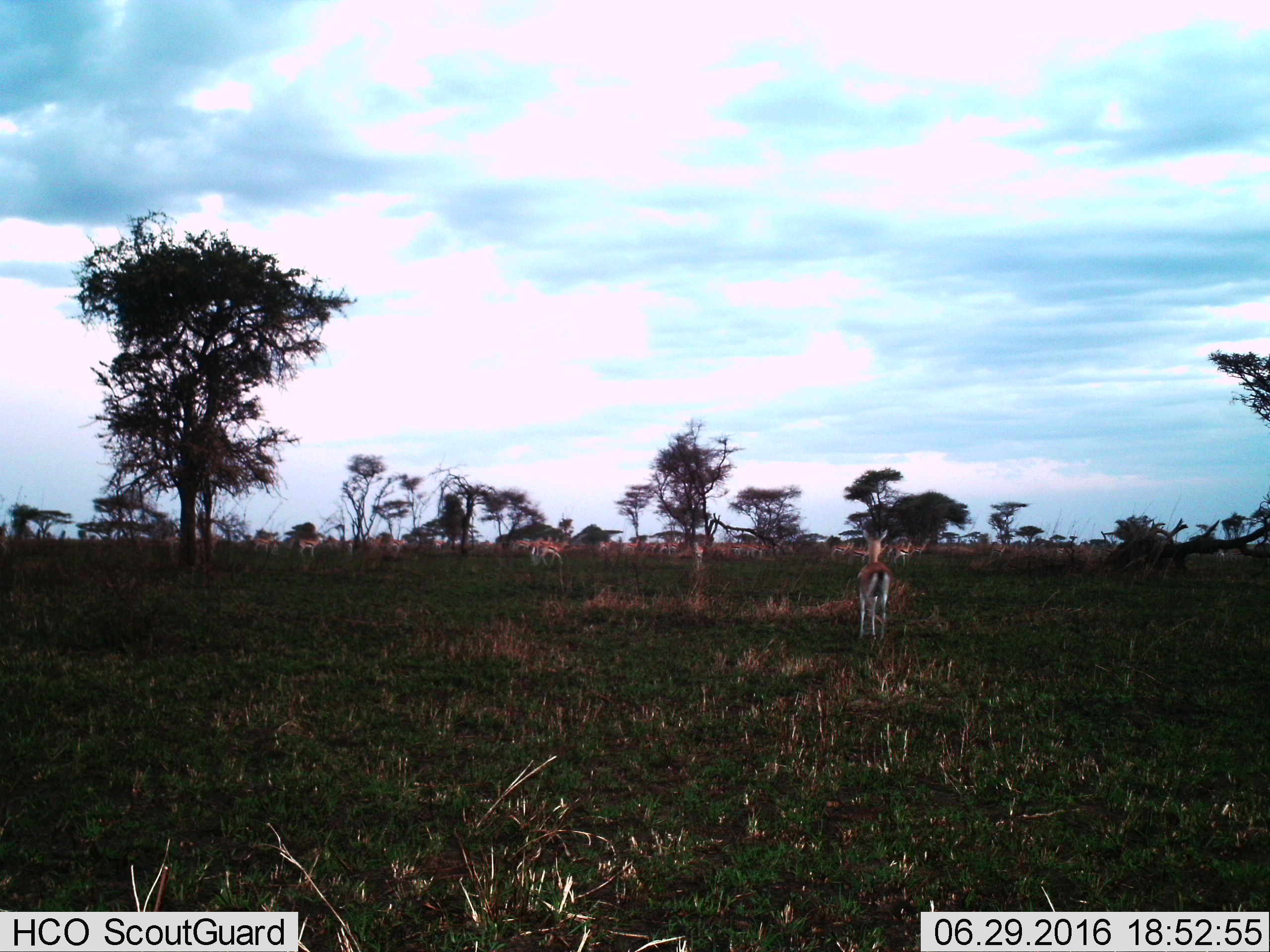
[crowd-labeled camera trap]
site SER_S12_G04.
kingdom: Animalia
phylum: Chordata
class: Mammalia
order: Artiodactyla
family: Bovidae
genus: Eudorcas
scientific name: Eudorcas thomsonii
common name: thomson's gazelle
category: gazellethomsons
Gazellethomsons (thomson's gazelle) (Eudorcas thomsonii), count 11-50. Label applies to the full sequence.